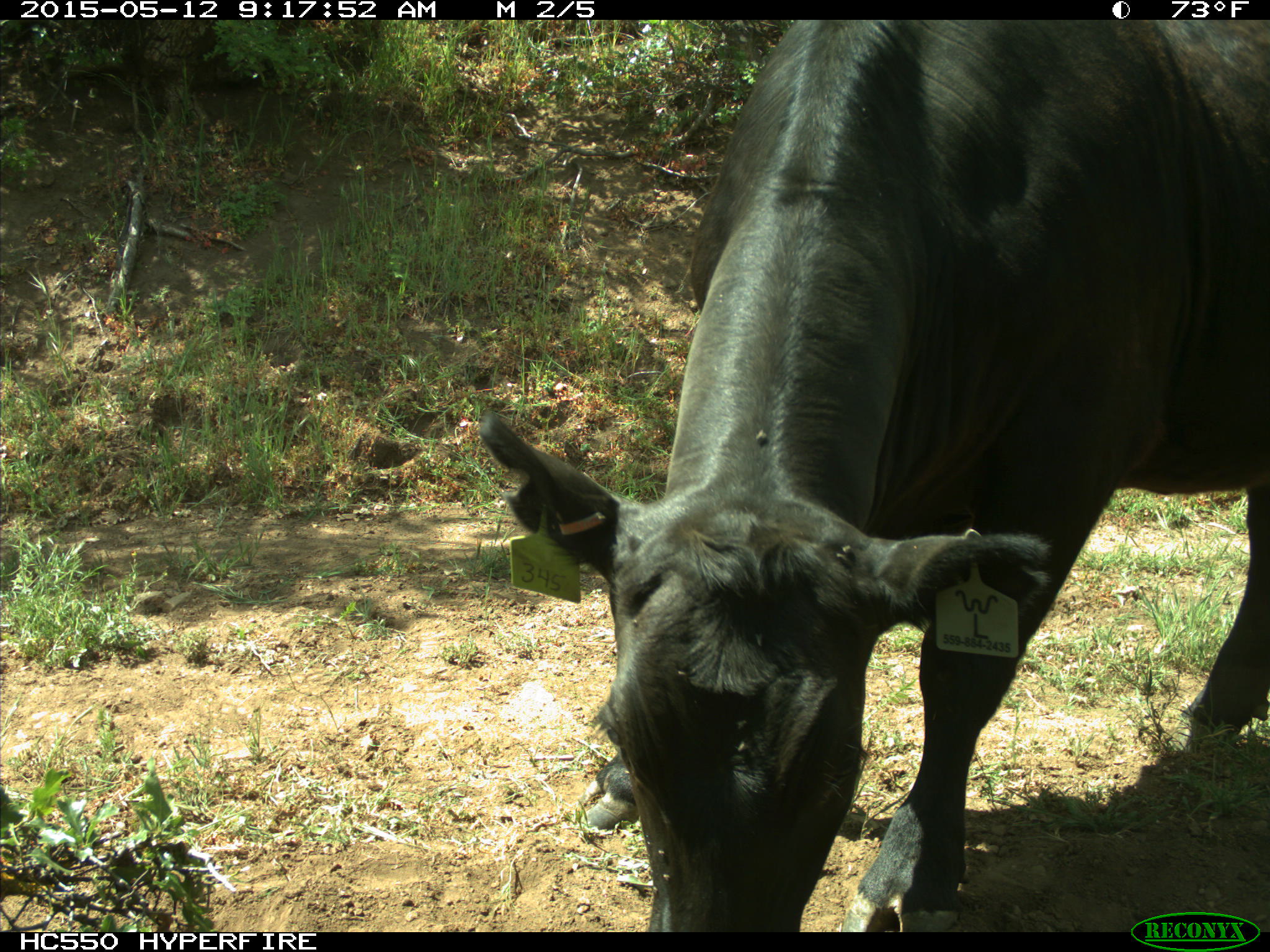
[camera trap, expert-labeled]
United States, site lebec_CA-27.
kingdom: Animalia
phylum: Chordata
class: Mammalia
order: Artiodactyla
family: Bovidae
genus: Bos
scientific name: Bos taurus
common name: domestic cow